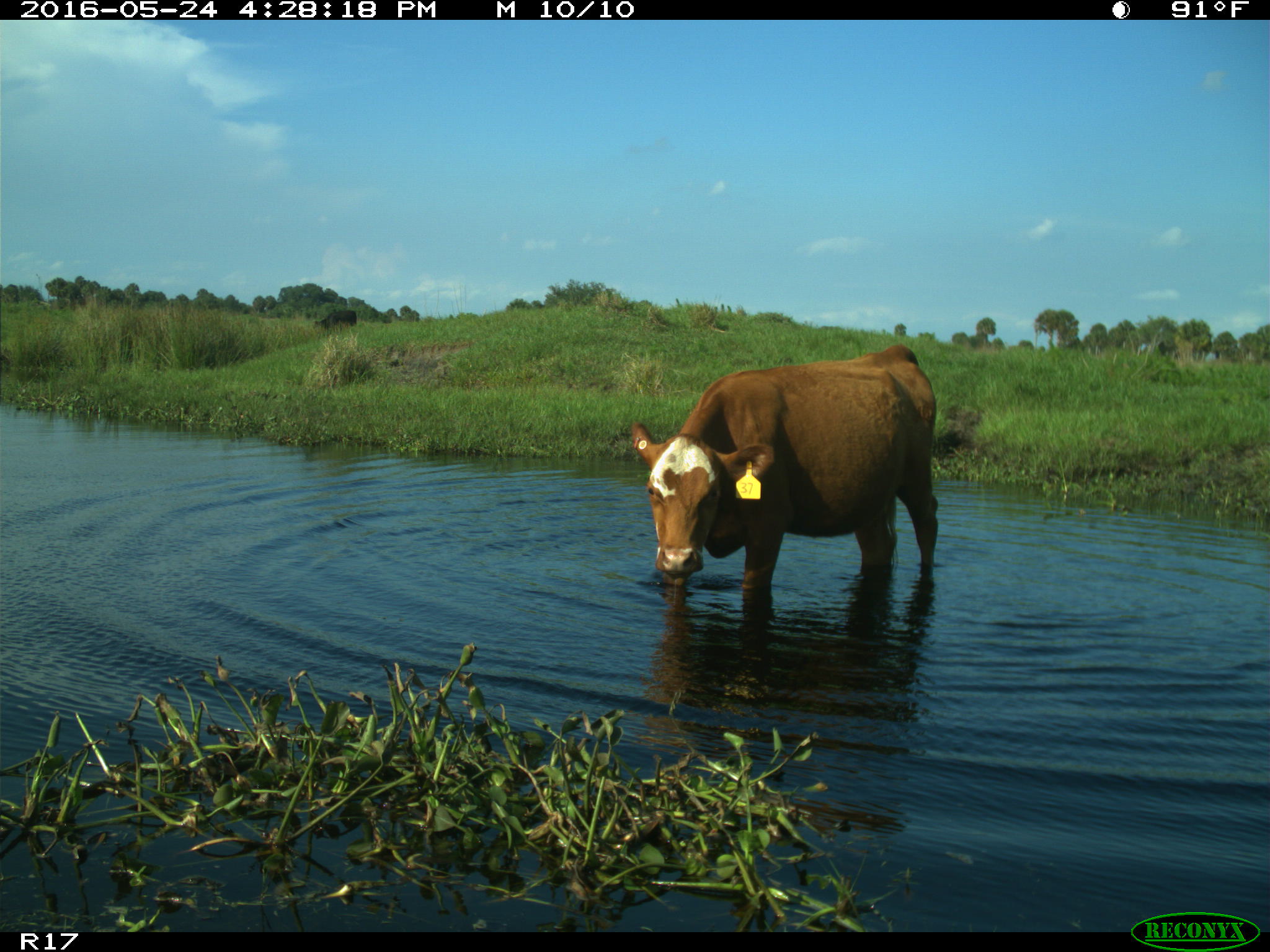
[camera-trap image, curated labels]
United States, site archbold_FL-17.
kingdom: Animalia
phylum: Chordata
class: Mammalia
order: Artiodactyla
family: Bovidae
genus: Bos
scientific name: Bos taurus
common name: domestic cow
Bos taurus (domestic cow).